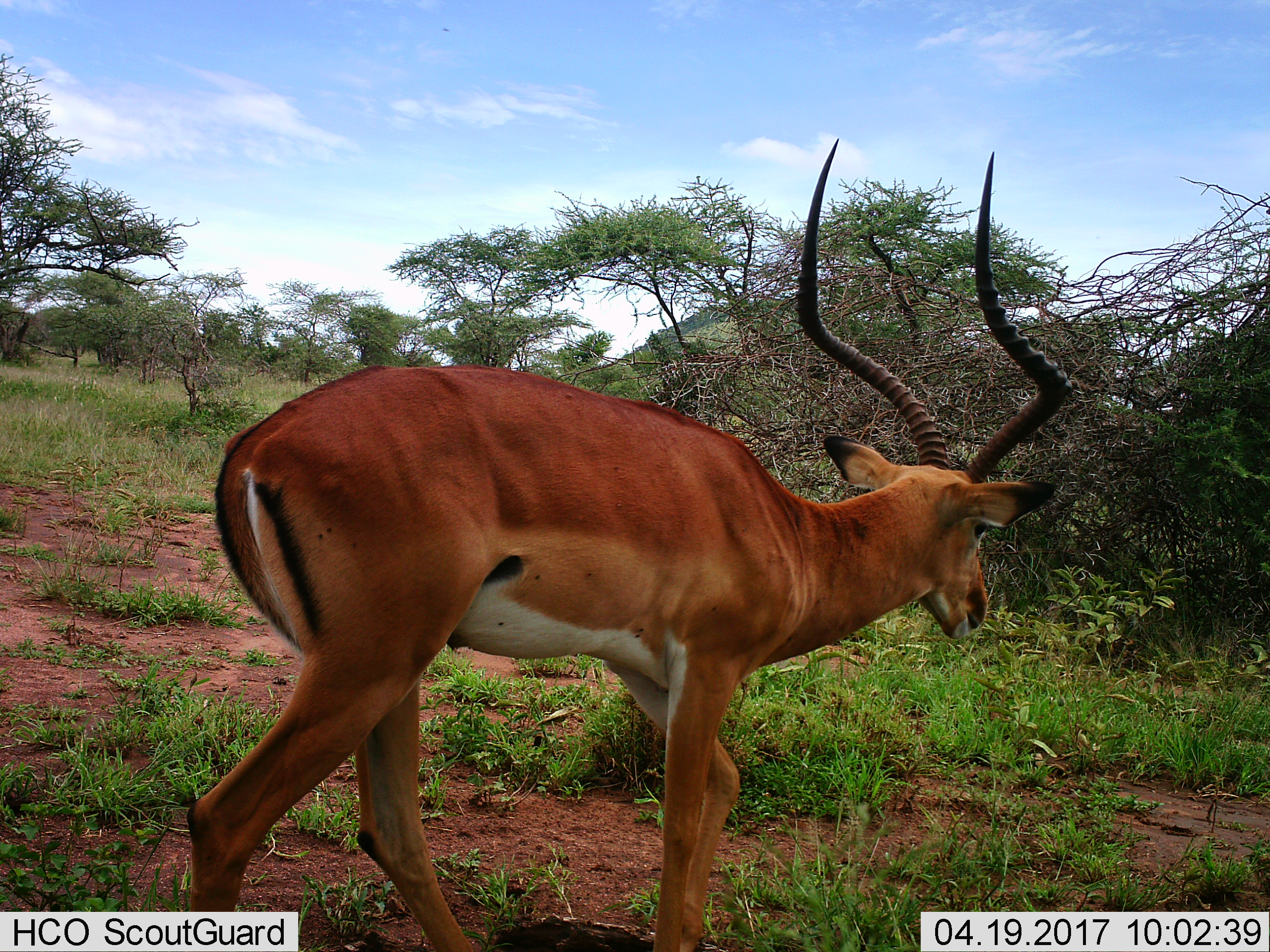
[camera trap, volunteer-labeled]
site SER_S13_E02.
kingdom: Animalia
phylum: Chordata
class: Mammalia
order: Artiodactyla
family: Bovidae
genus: Aepyceros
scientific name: Aepyceros melampus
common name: impala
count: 1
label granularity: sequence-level